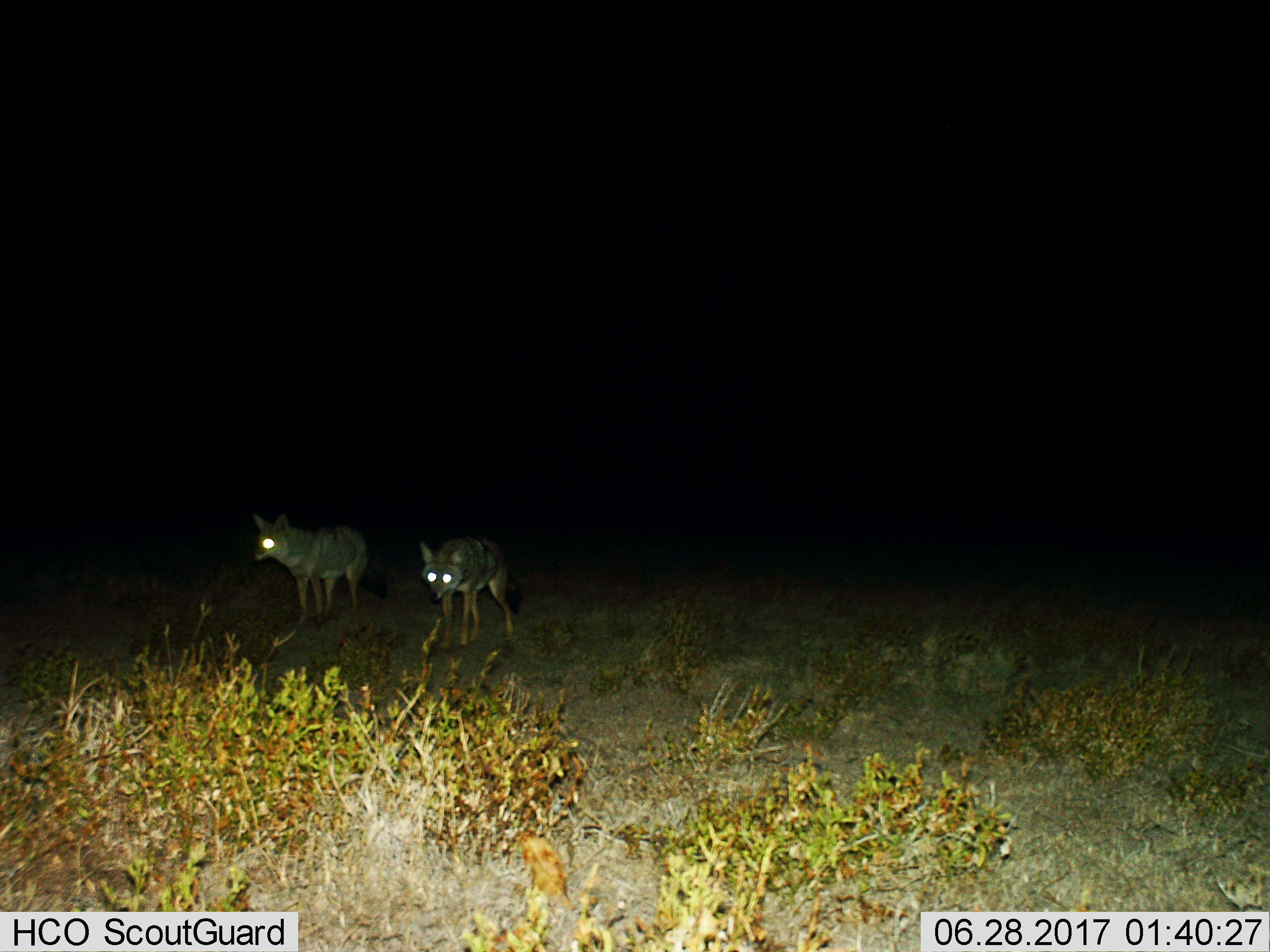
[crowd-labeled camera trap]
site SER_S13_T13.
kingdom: Animalia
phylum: Chordata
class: Mammalia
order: Carnivora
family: Canidae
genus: Lupulella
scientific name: Lupulella mesomelas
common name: black-backed jackal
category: jackalblackbacked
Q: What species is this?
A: Jackalblackbacked (black-backed jackal) (Lupulella mesomelas).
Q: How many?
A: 2.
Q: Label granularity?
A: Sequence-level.